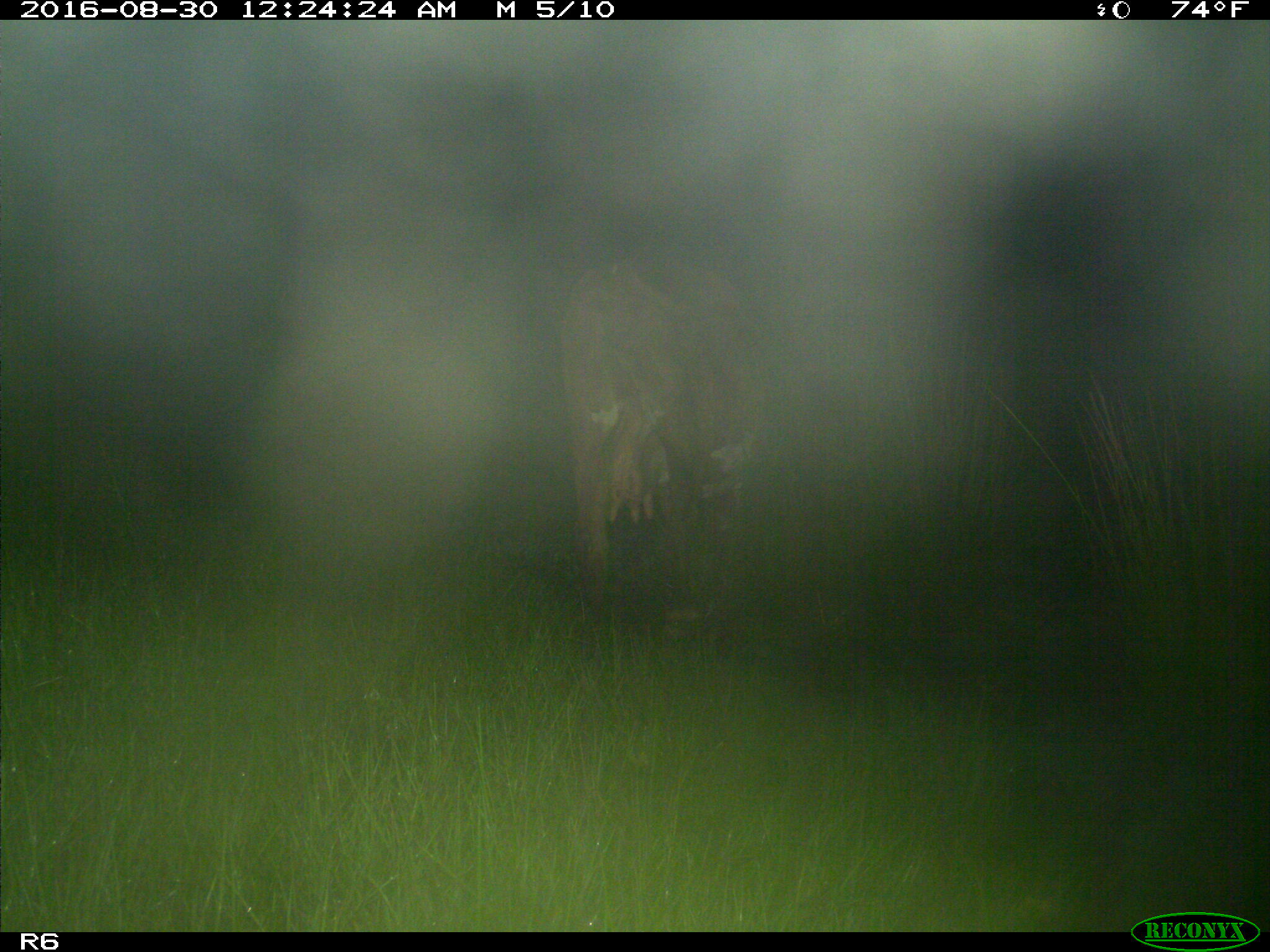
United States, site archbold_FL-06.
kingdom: Animalia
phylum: Chordata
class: Mammalia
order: Artiodactyla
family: Bovidae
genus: Bos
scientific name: Bos taurus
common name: domestic cow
Bos taurus (domestic cow).